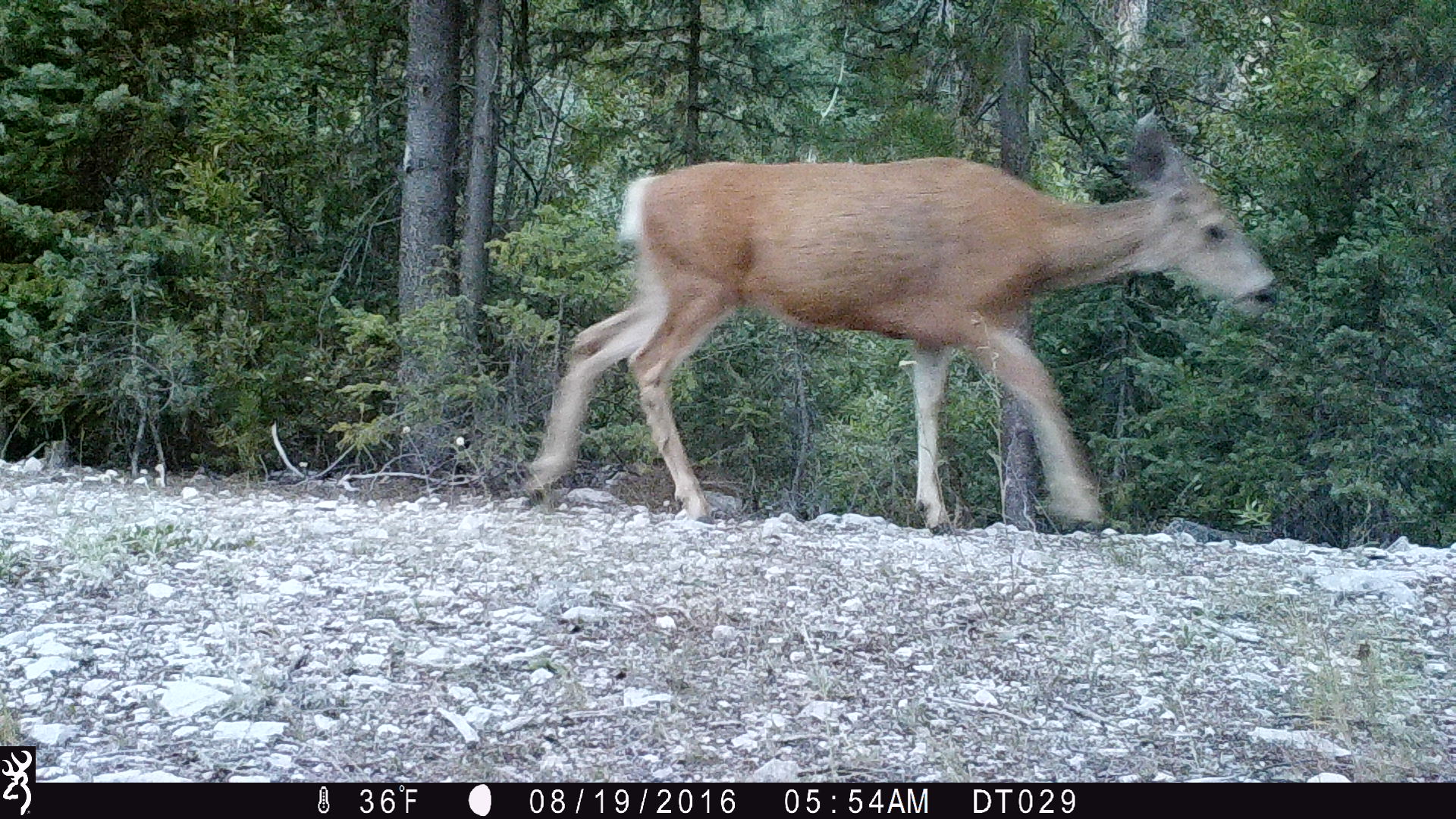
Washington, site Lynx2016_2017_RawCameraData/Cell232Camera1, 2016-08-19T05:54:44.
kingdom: Animalia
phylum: Chordata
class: Mammalia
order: Artiodactyla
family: Cervidae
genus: Odocoileus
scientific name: Odocoileus hemionus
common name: mule deer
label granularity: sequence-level